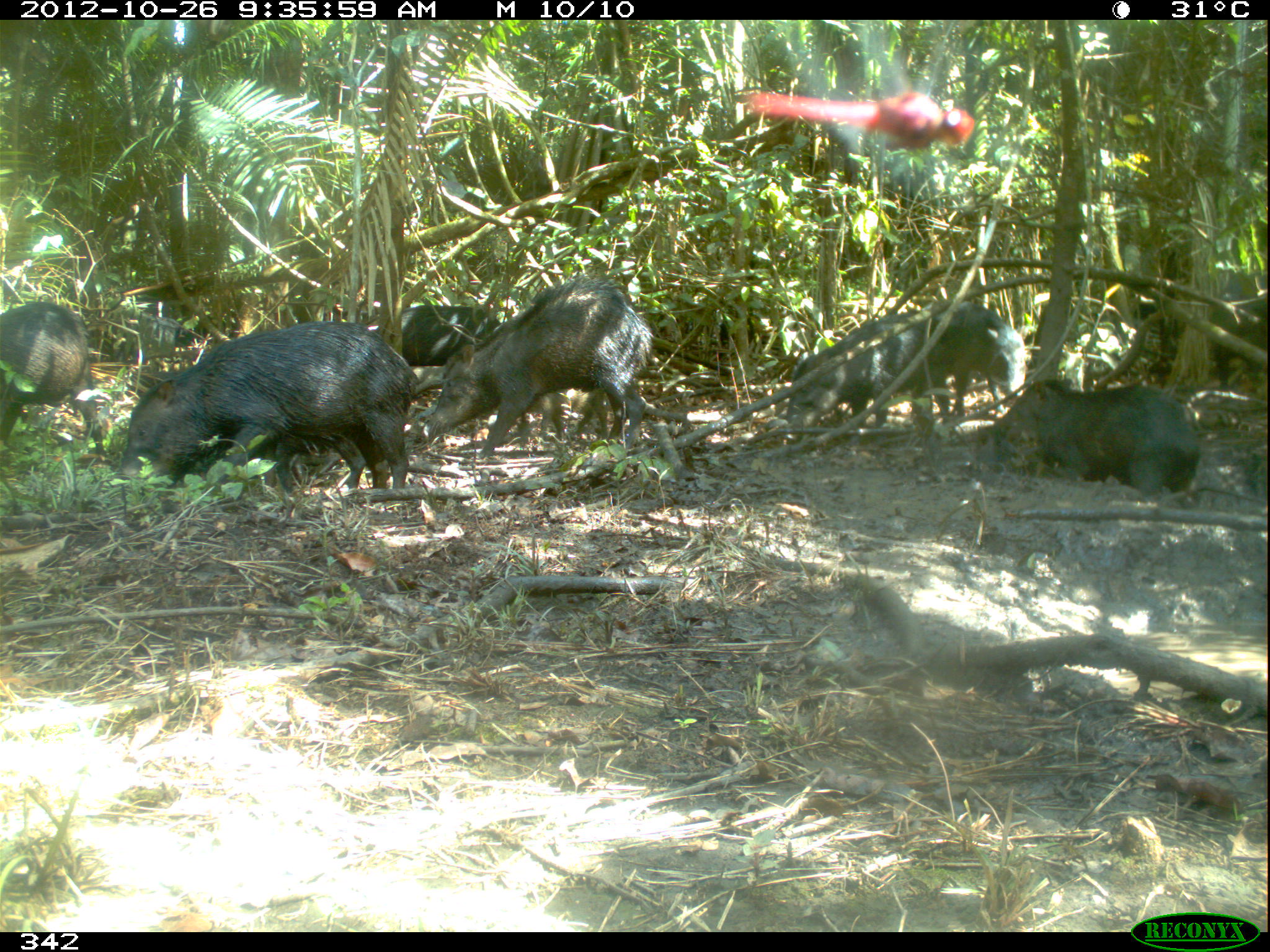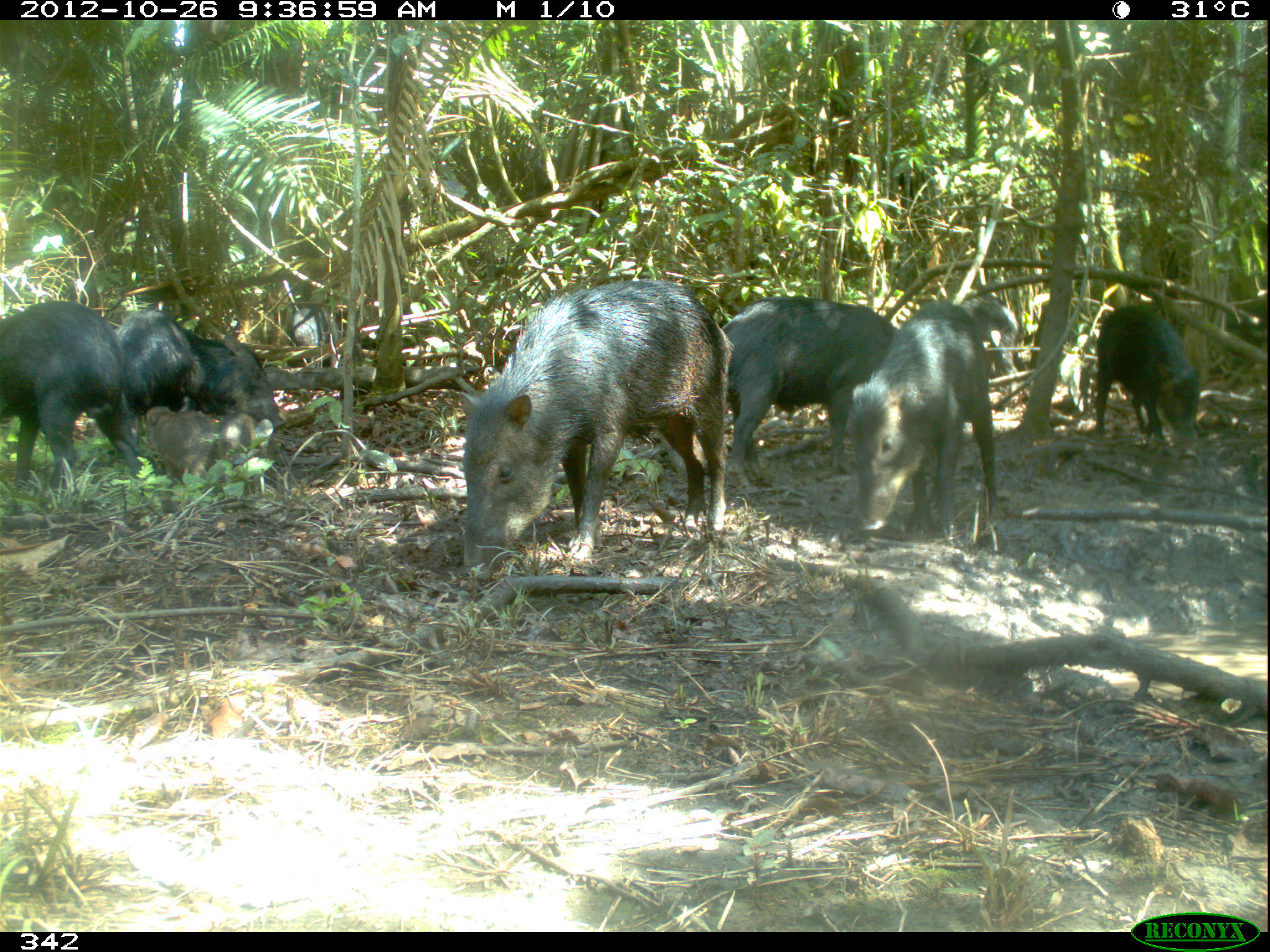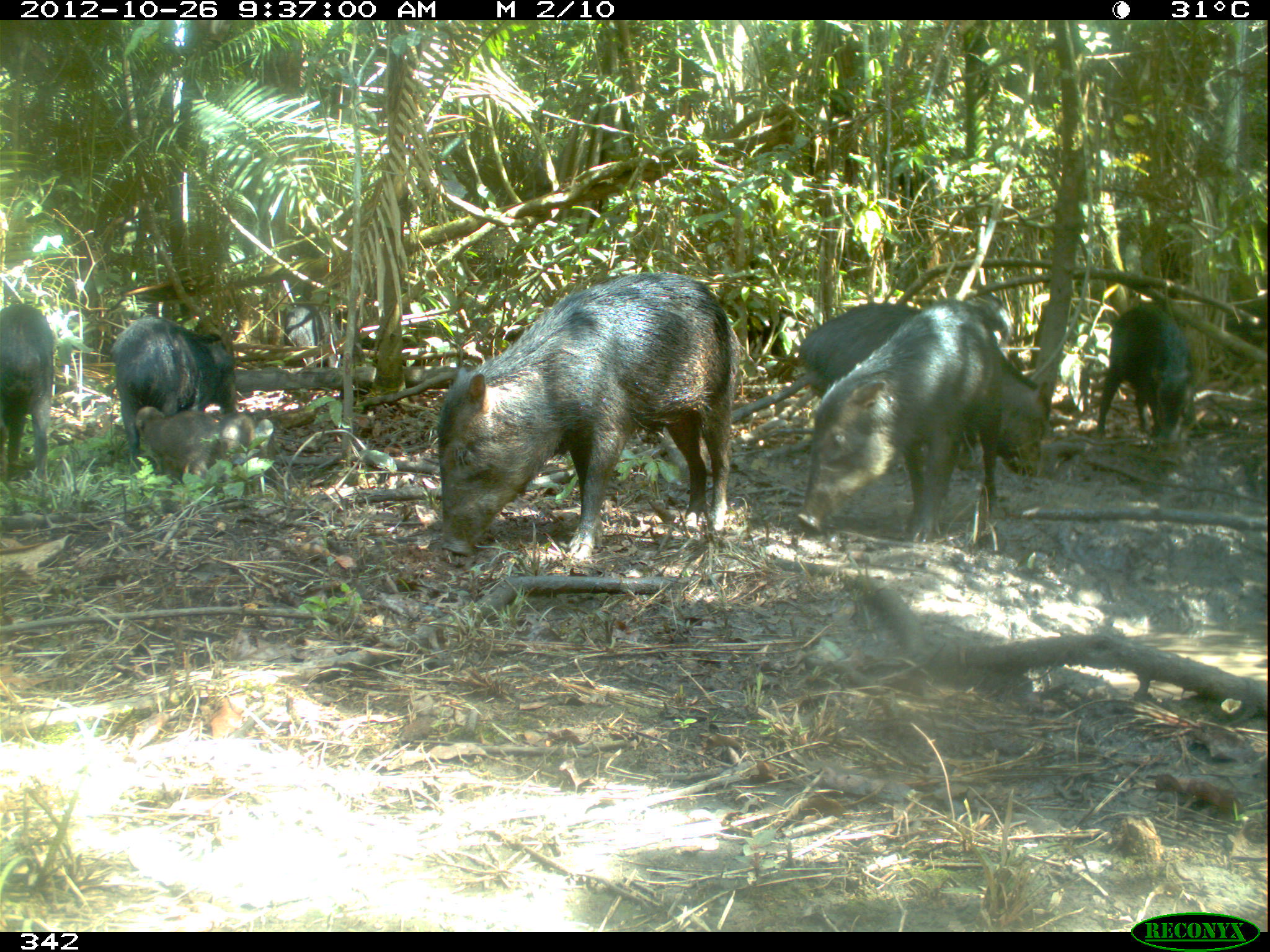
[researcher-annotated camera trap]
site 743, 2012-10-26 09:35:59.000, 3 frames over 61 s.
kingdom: Animalia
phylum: Chordata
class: Mammalia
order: Artiodactyla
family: Tayassuidae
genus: Tayassu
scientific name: Tayassu pecari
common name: white-lipped peccary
Tayassu pecari (white-lipped peccary).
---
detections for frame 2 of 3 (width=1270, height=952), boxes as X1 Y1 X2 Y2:
tayassu pecari: 447 277 731 580; 847 301 999 541; 722 295 896 488; 0 302 140 489; 118 306 283 438; 1093 306 1203 451; 129 406 221 486; 961 296 1020 401; 216 410 277 485; 287 302 332 365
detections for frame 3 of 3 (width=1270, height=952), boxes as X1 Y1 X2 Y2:
tayassu pecari: 435 271 745 565; 790 303 1004 549; 798 306 1048 484; 113 319 239 468; 1094 301 1205 445; 0 303 51 491; 132 401 222 481; 279 298 334 367; 204 416 245 459